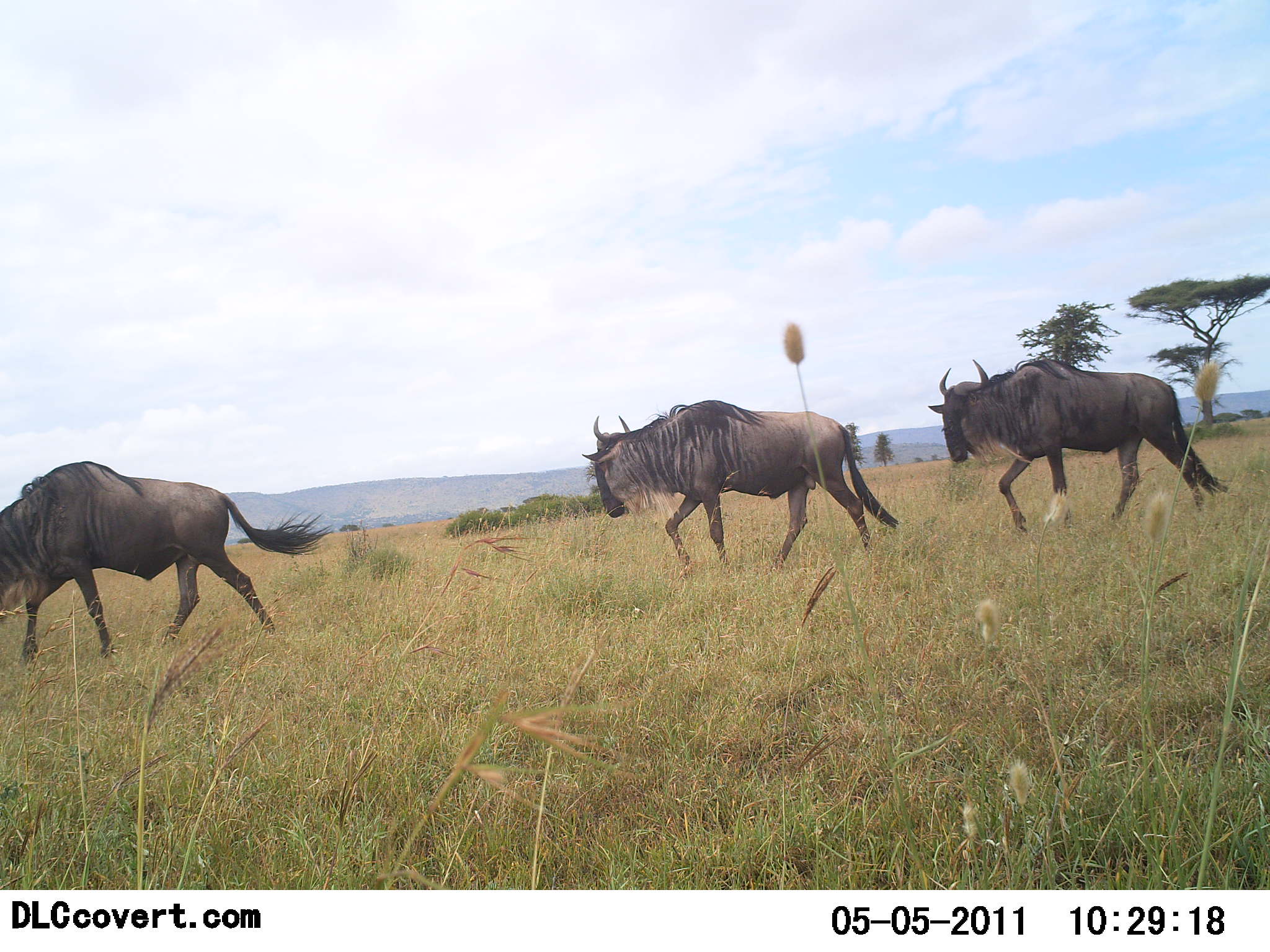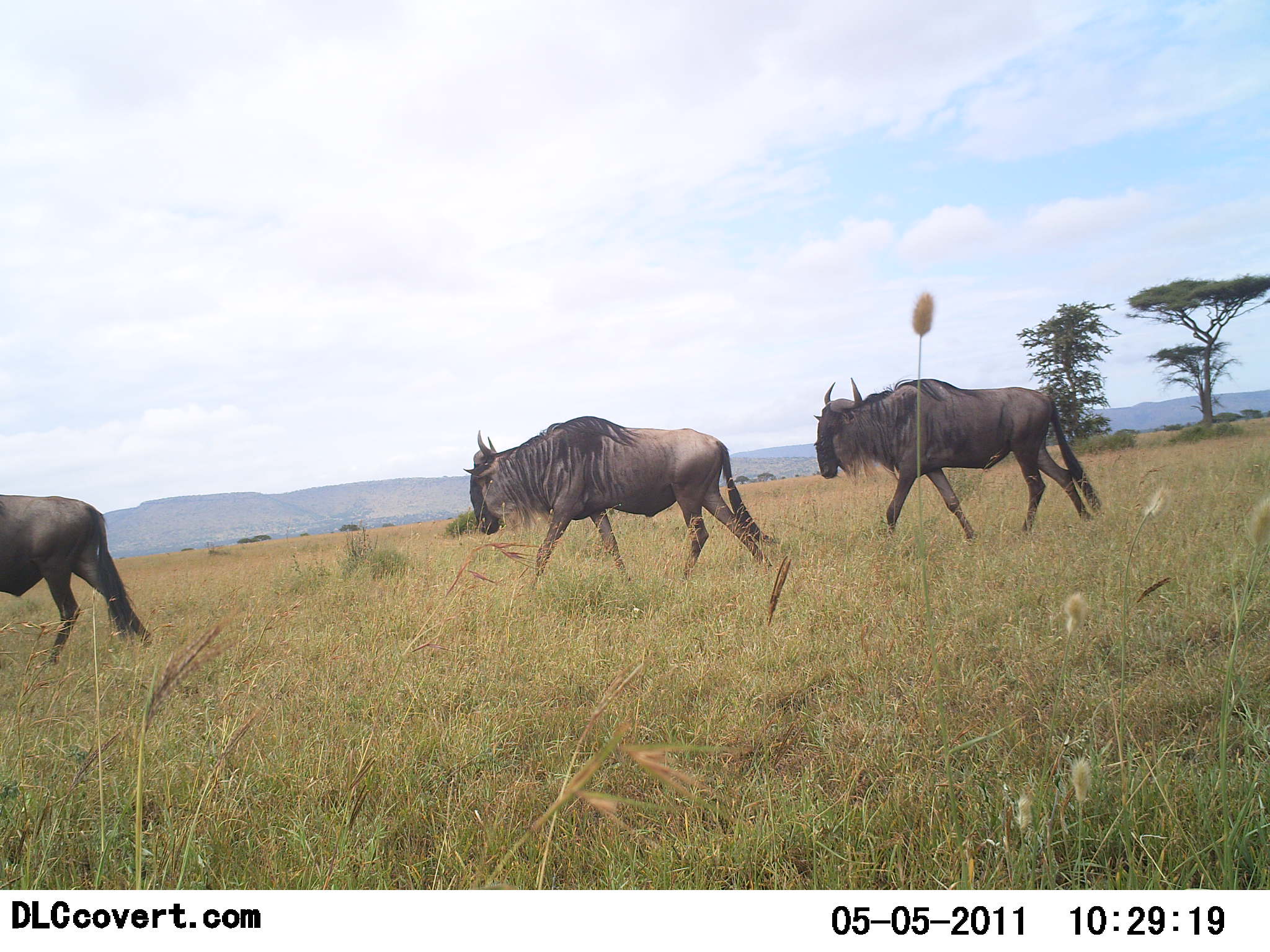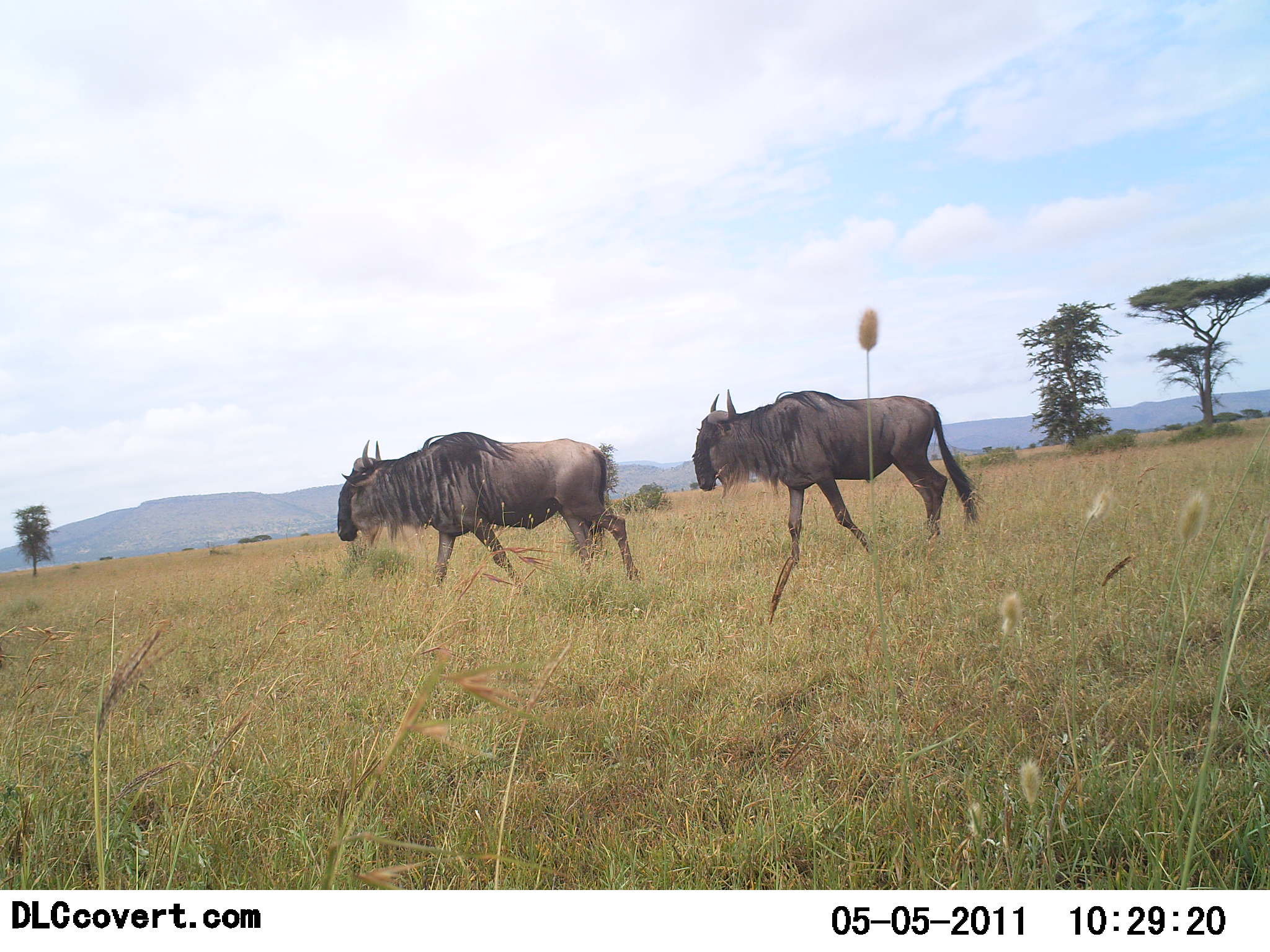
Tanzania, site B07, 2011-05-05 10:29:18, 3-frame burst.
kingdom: Animalia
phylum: Chordata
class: Mammalia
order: Artiodactyla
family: Bovidae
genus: Connochaetes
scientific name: Connochaetes taurinus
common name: blue wildebeest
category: wildebeest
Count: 3.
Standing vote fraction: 0%.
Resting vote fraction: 0%.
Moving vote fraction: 100%.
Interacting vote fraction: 0%.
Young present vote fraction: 0%.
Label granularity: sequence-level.